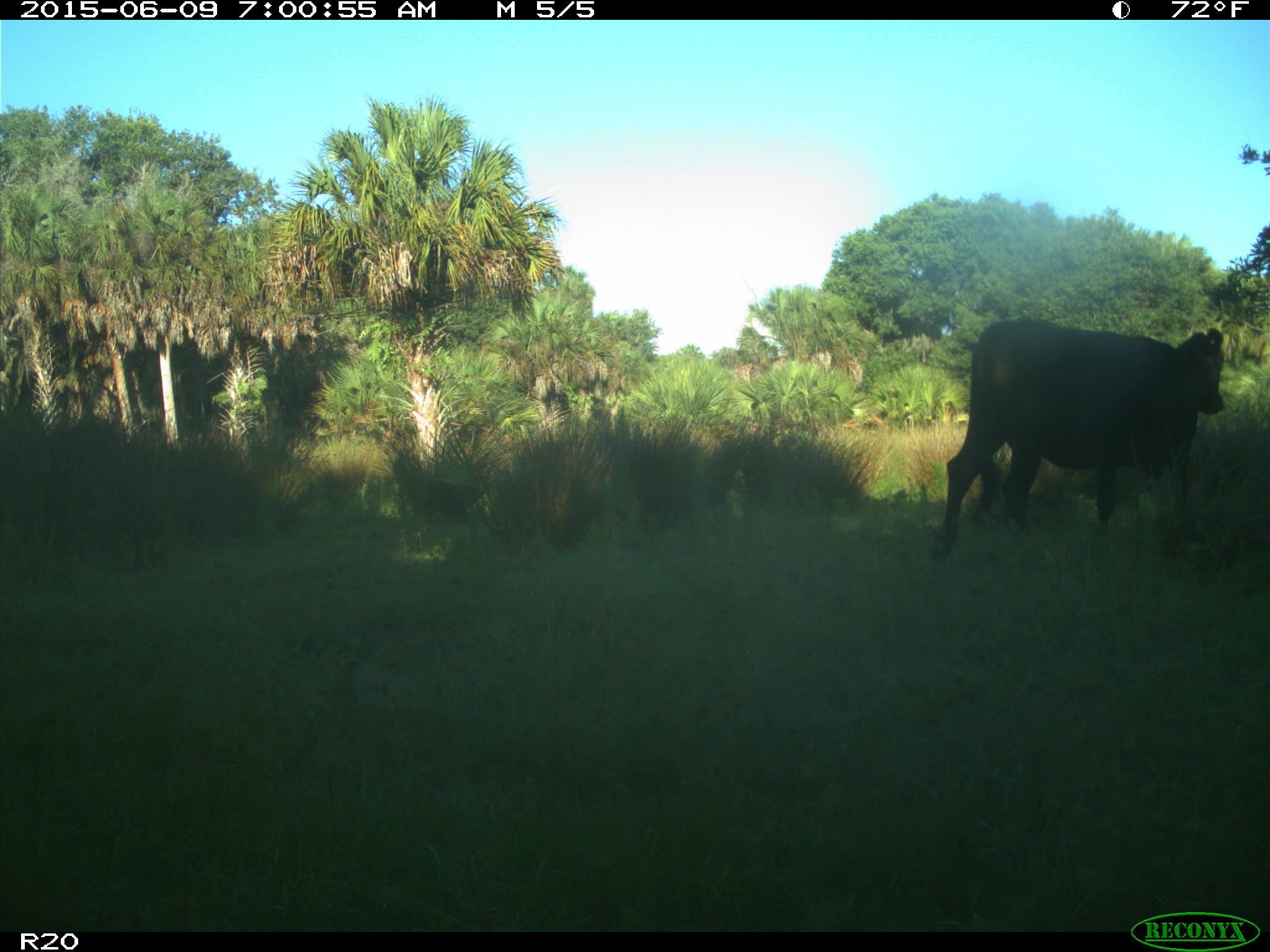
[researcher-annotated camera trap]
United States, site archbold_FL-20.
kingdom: Animalia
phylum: Chordata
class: Mammalia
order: Artiodactyla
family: Bovidae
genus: Bos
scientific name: Bos taurus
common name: domestic cow